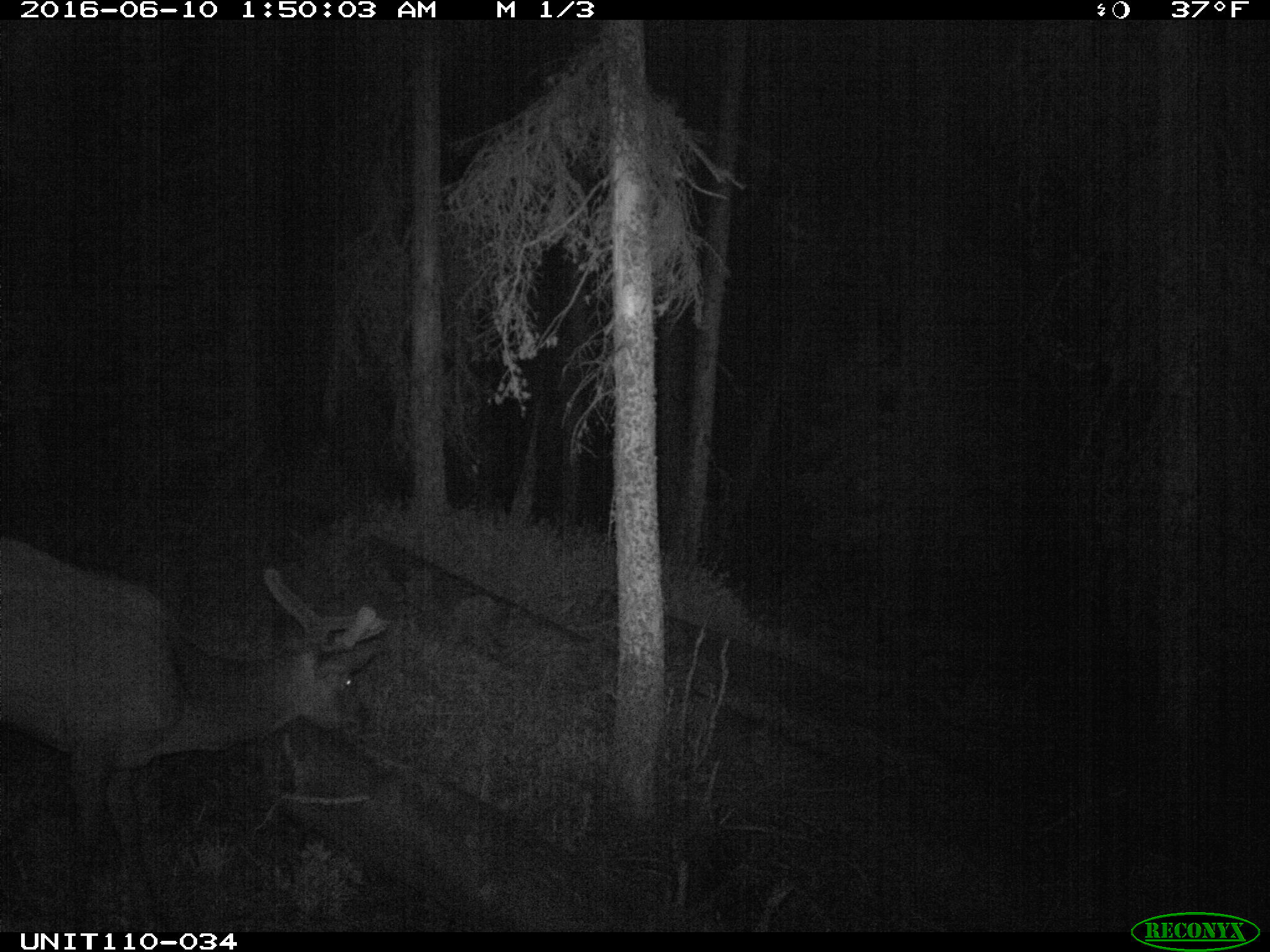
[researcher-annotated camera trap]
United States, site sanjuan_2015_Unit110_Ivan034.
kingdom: Animalia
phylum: Chordata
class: Mammalia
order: Artiodactyla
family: Cervidae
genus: Cervus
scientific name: Cervus elaphus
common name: red deer